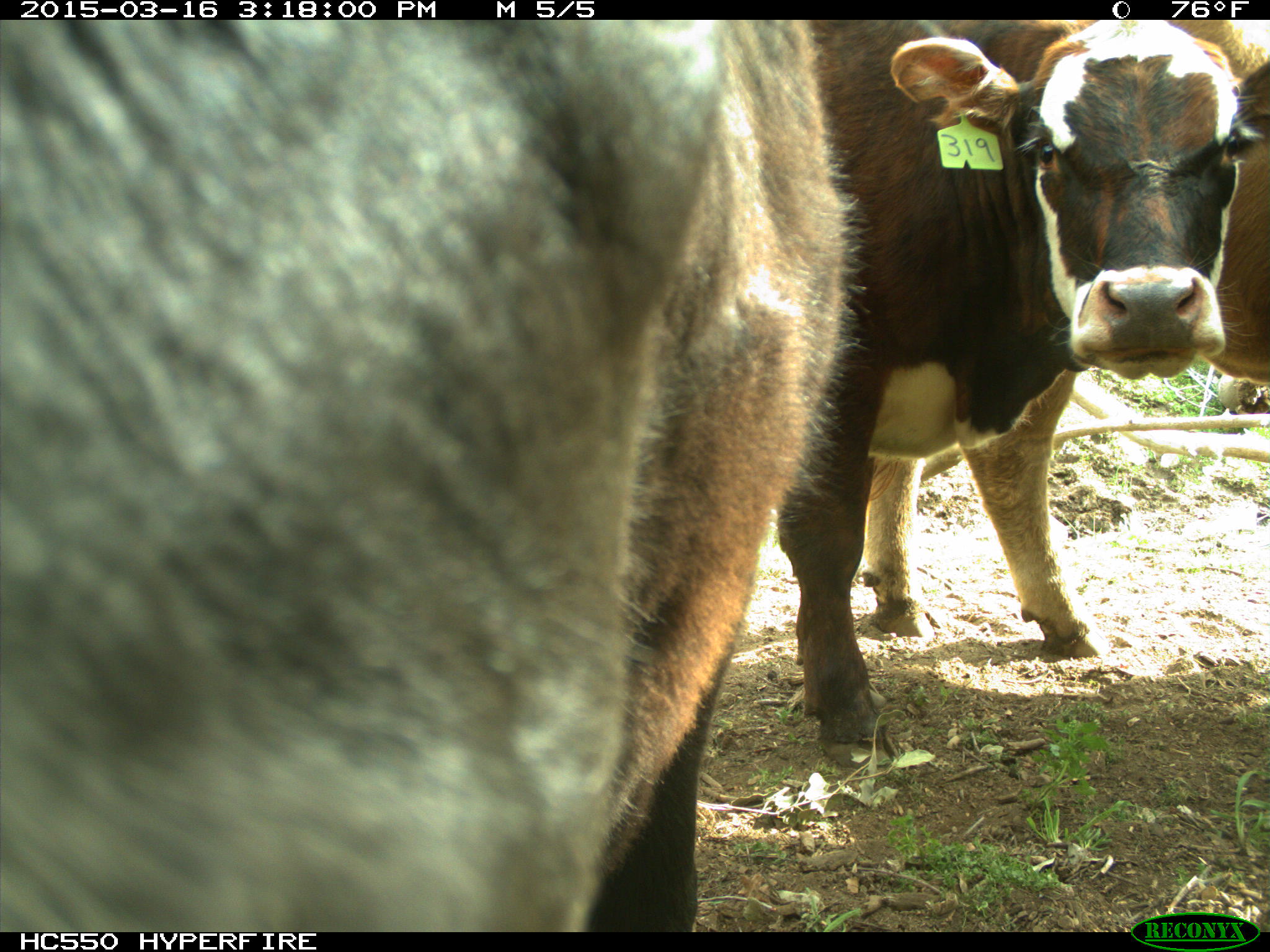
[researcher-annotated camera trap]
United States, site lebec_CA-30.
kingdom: Animalia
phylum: Chordata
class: Mammalia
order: Artiodactyla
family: Bovidae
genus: Bos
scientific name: Bos taurus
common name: domestic cow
Bos taurus (domestic cow).